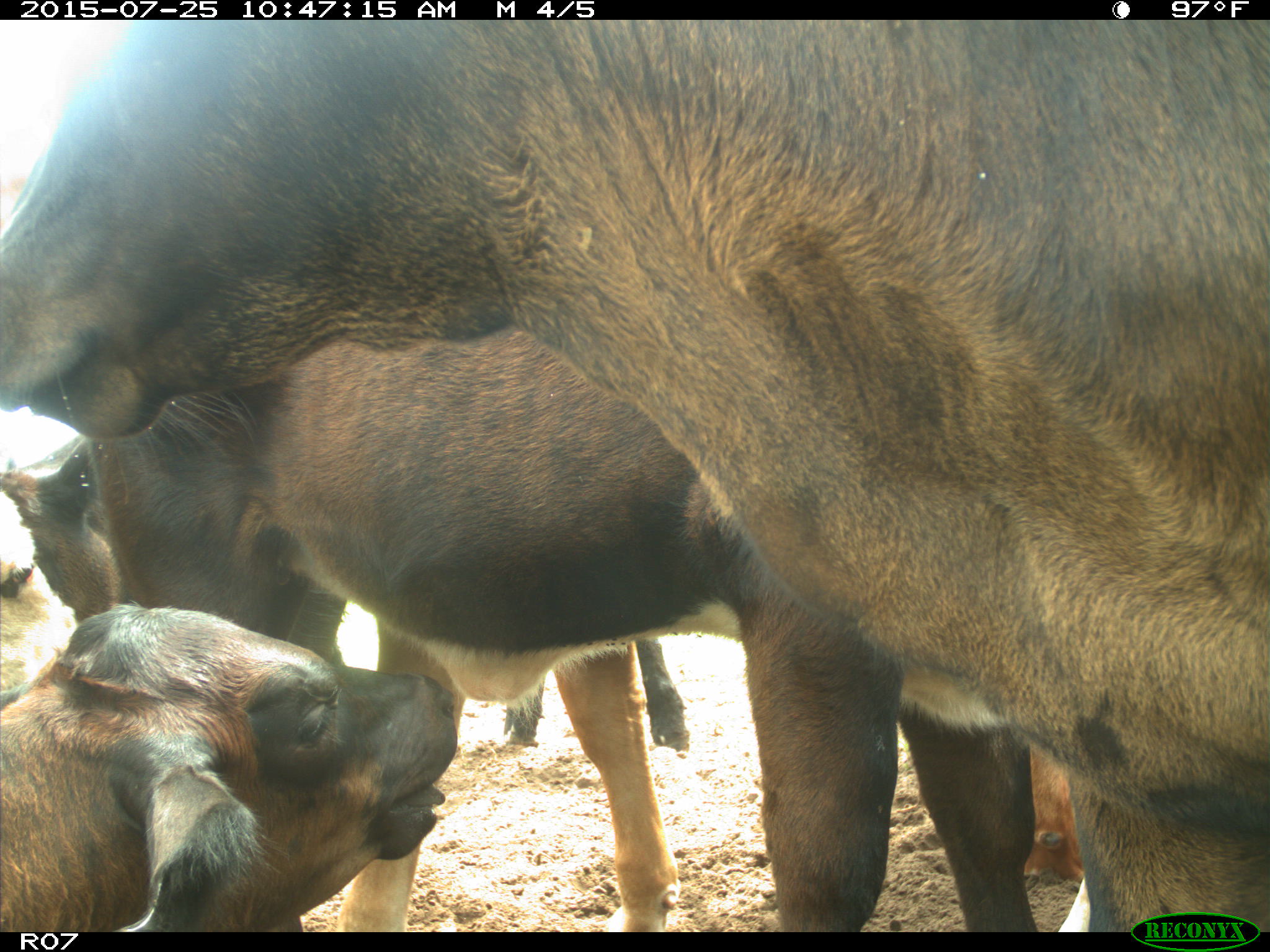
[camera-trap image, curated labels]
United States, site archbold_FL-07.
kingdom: Animalia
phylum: Chordata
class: Mammalia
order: Artiodactyla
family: Bovidae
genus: Bos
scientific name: Bos taurus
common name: domestic cow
Bos taurus (domestic cow).